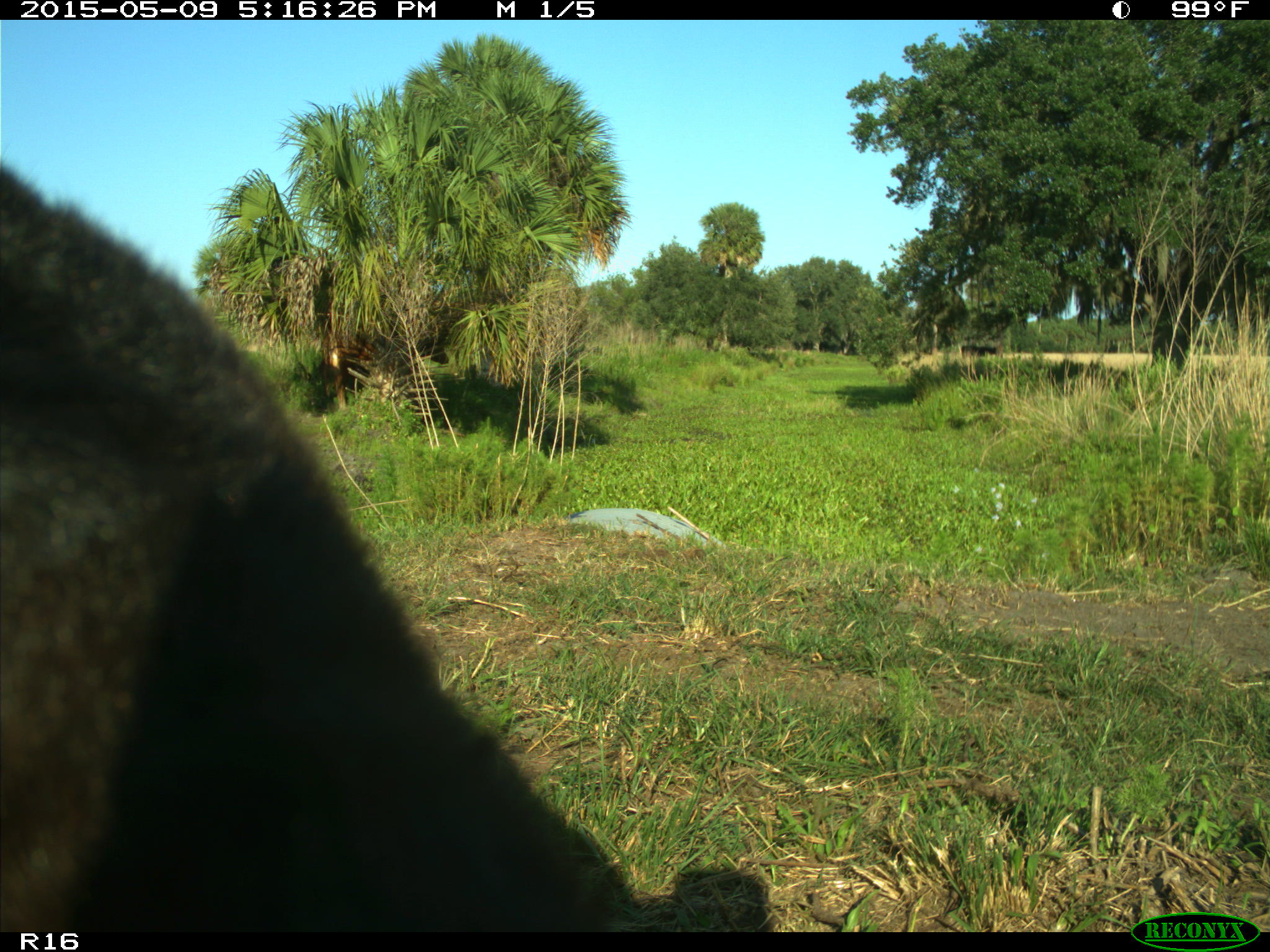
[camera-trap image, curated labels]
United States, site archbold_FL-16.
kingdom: Animalia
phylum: Chordata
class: Mammalia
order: Artiodactyla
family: Suidae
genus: Sus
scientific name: Sus scrofa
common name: wild boar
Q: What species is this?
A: Sus scrofa (wild boar).